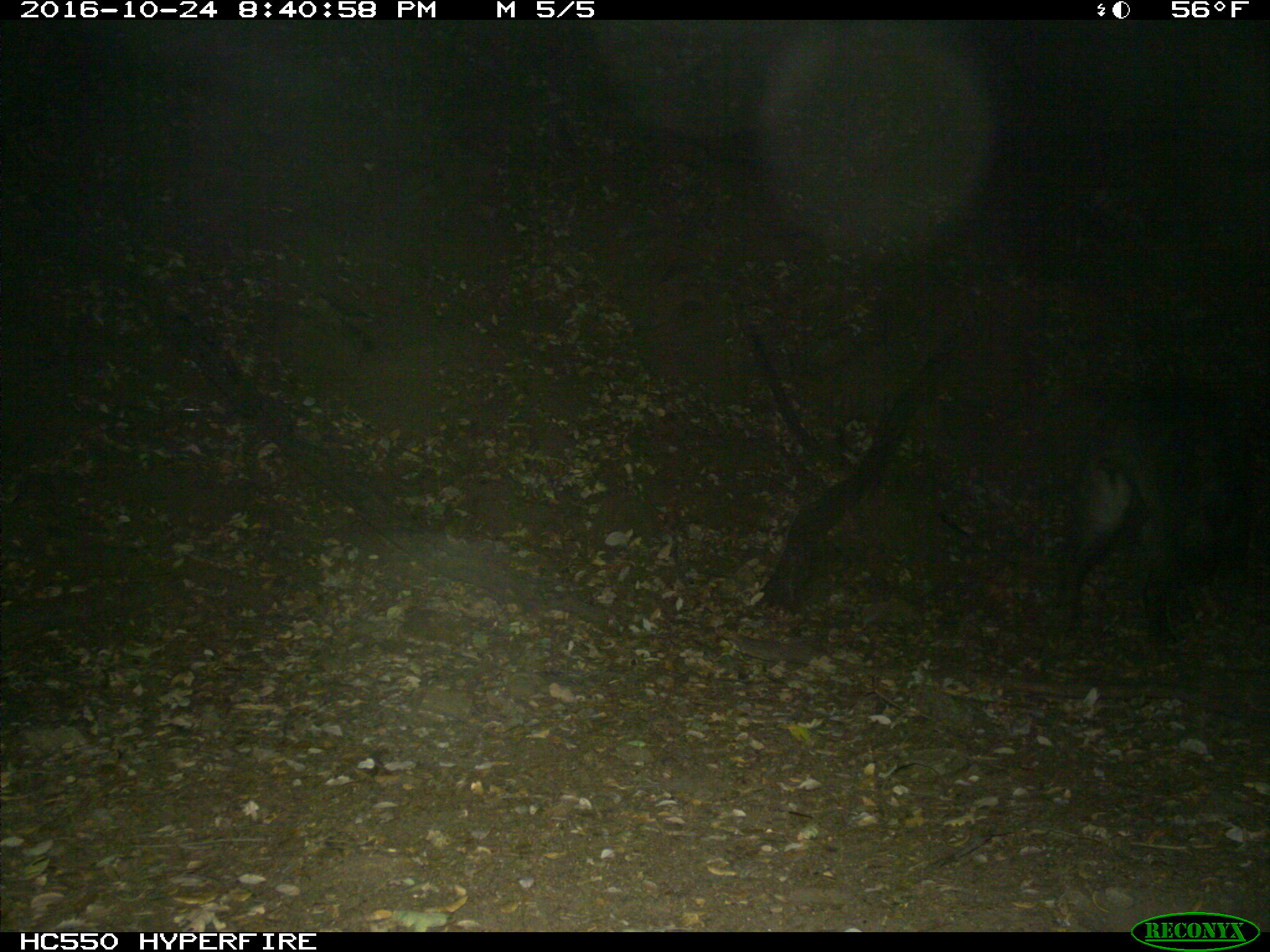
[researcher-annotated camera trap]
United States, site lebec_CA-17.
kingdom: Animalia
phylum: Chordata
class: Mammalia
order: Artiodactyla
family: Suidae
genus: Sus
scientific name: Sus scrofa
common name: wild boar